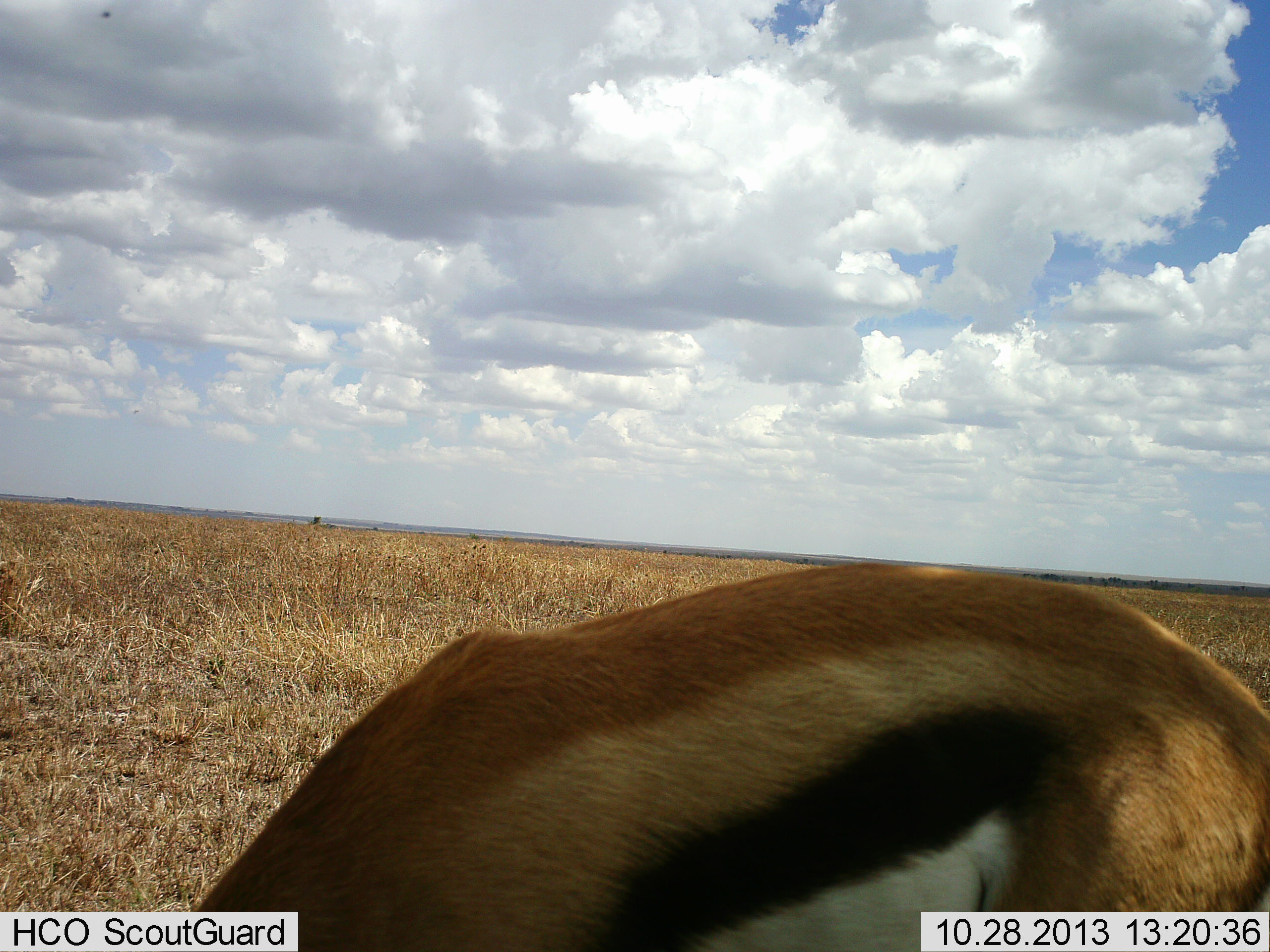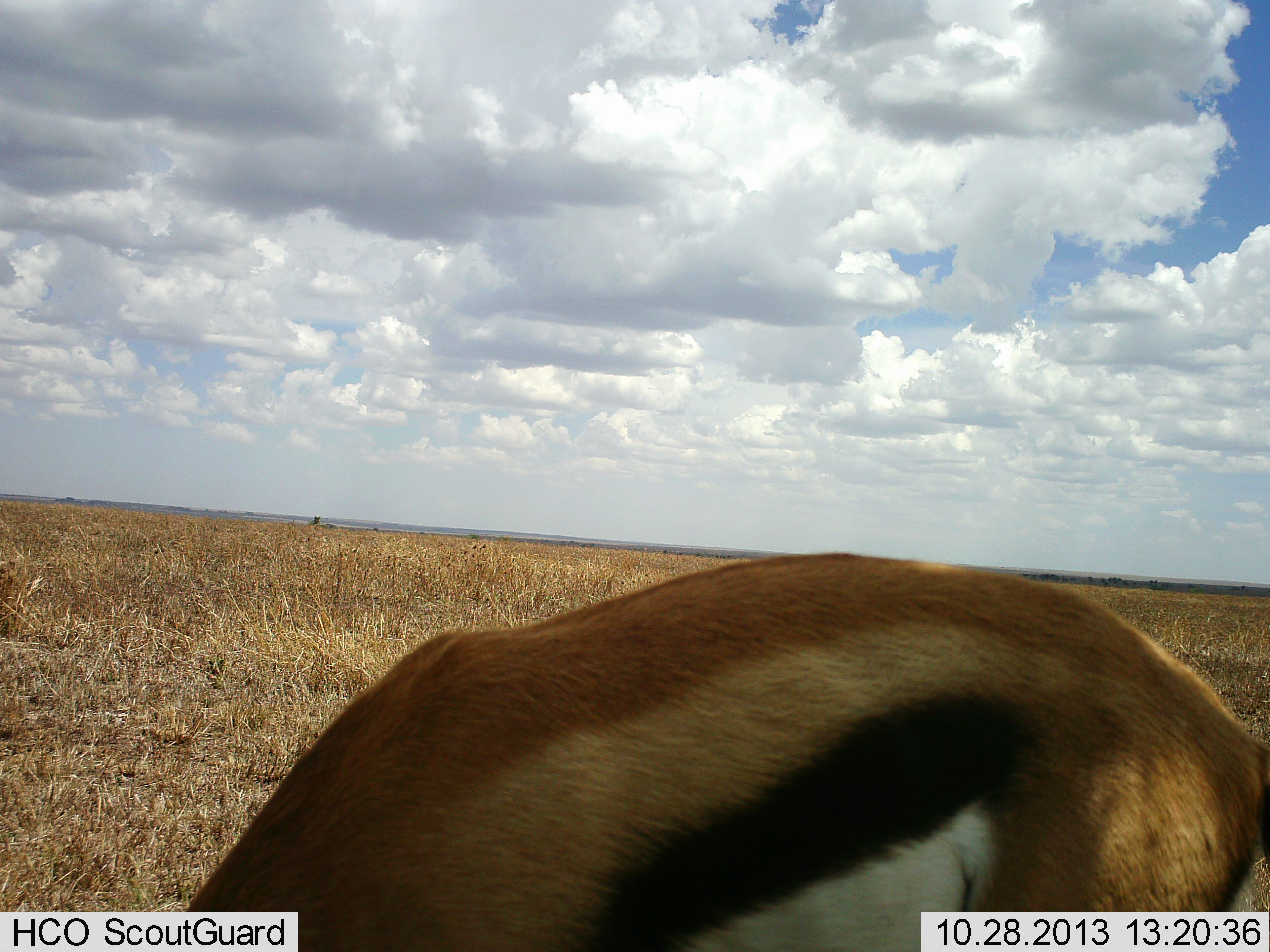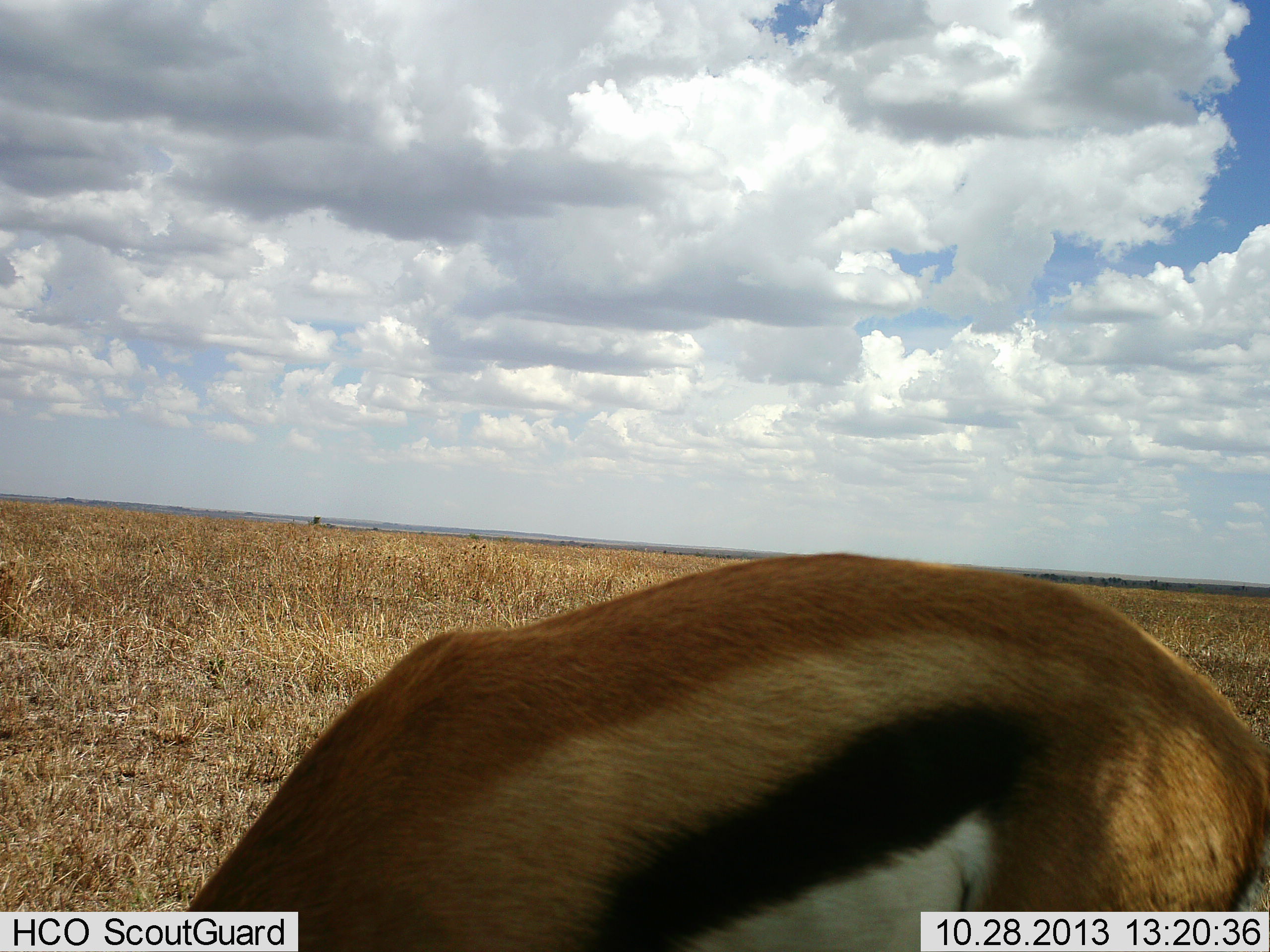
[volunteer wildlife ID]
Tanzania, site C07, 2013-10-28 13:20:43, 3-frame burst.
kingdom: Animalia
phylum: Chordata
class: Mammalia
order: Artiodactyla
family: Bovidae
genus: Eudorcas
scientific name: Eudorcas thomsonii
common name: thomson's gazelle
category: gazellethomsons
Gazellethomsons (thomson's gazelle) (Eudorcas thomsonii), count 1. Behavior (volunteer vote fractions): standing 67%, resting 0%, moving 0%, interacting 0%. Young present (vote fraction): 0%. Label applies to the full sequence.